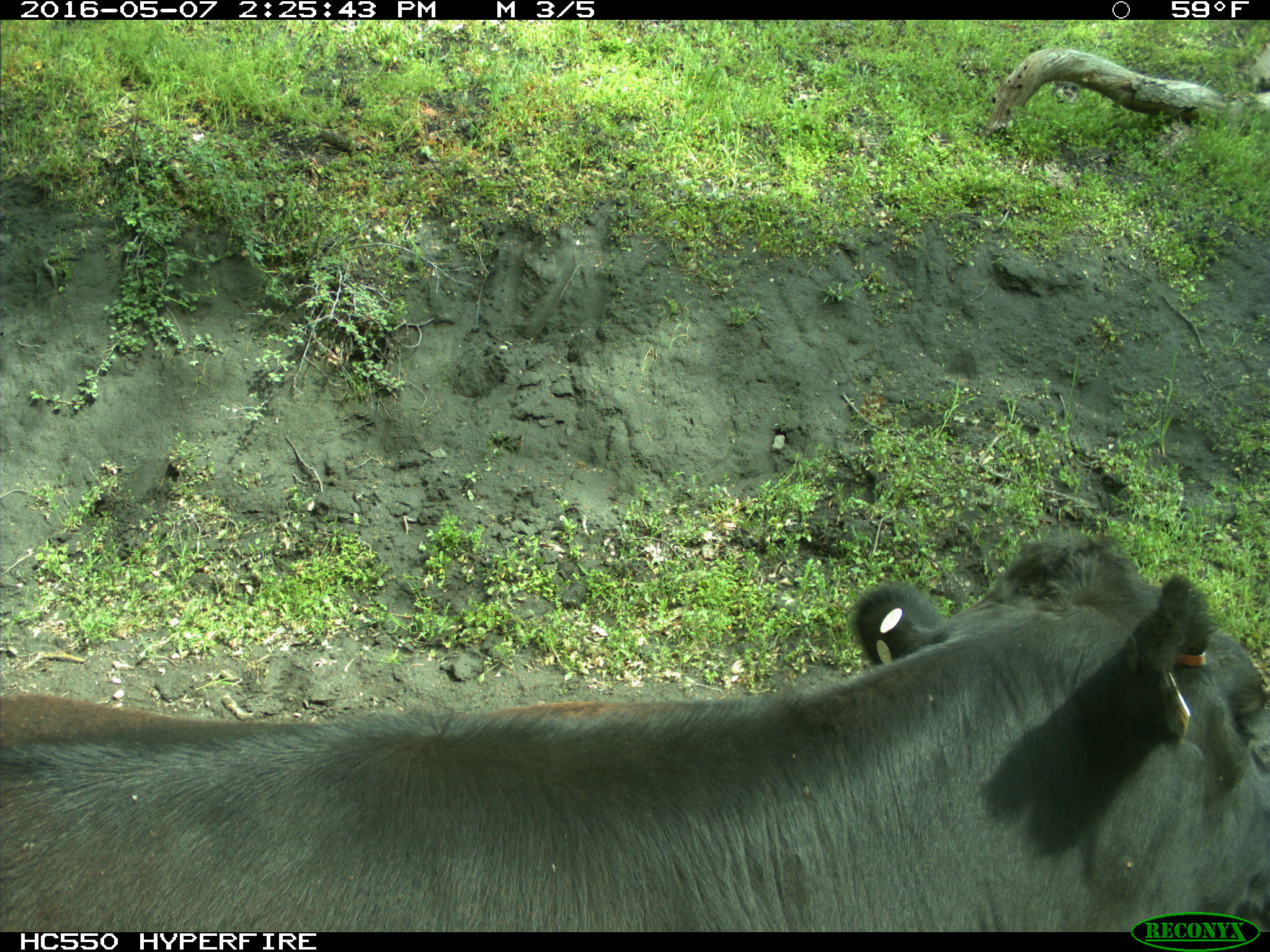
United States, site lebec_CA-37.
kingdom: Animalia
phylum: Chordata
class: Mammalia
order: Artiodactyla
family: Bovidae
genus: Bos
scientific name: Bos taurus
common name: domestic cow